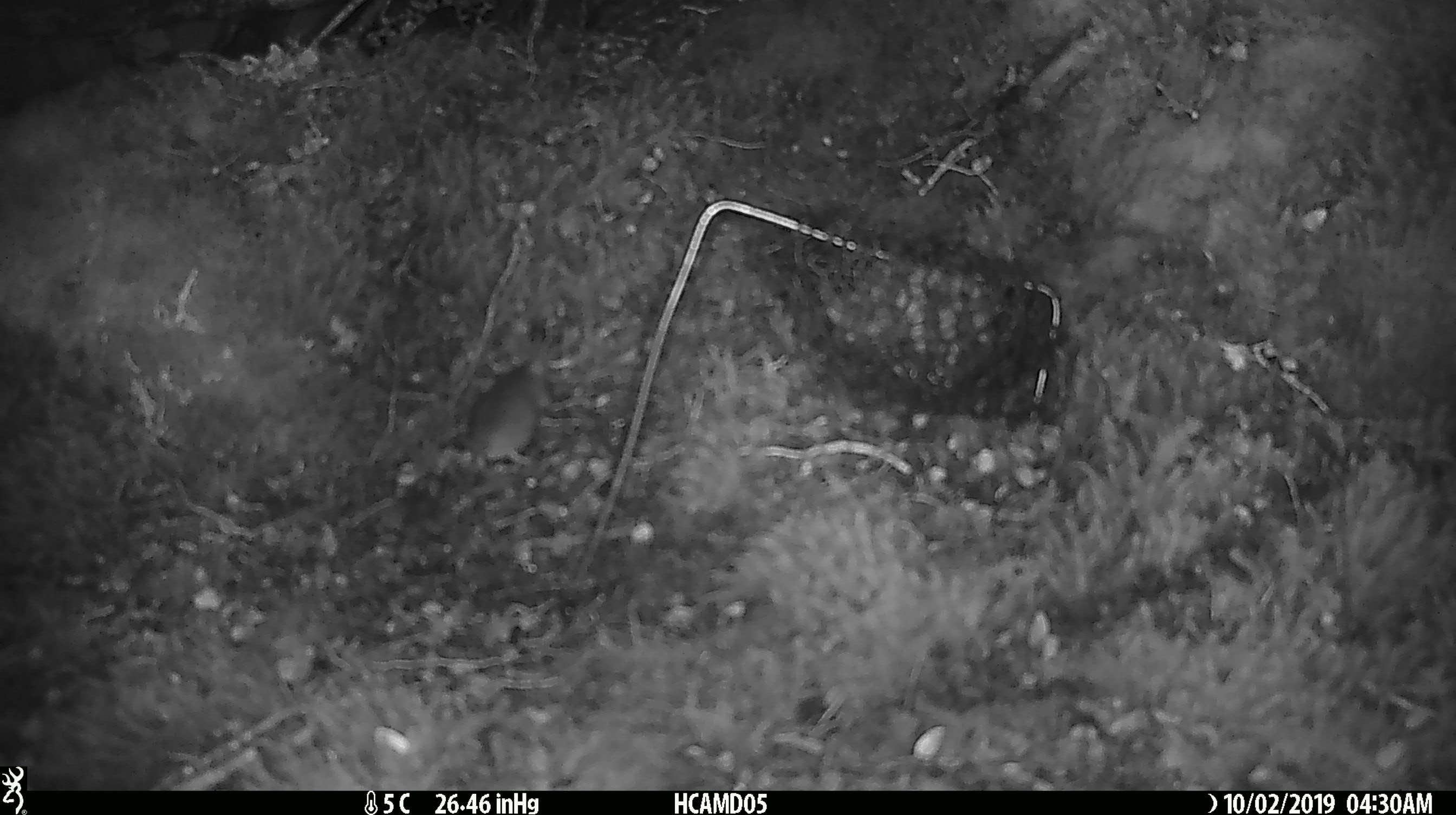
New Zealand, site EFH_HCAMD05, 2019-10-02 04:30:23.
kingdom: Animalia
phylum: Chordata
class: Mammalia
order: Rodentia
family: Muridae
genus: Mus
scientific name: Mus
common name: mouse